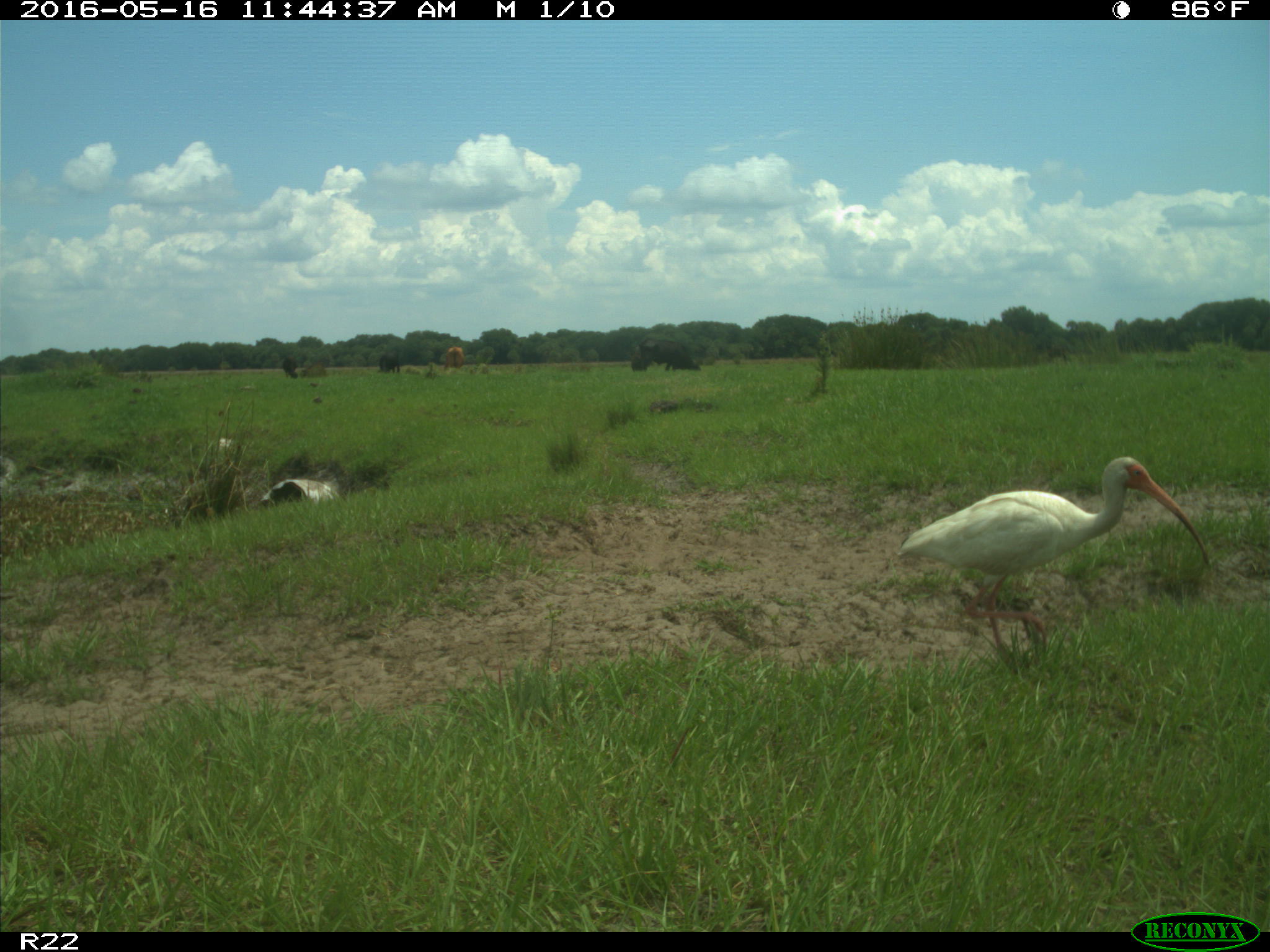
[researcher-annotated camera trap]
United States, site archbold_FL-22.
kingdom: Animalia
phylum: Chordata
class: Aves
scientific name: Aves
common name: birds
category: unidentified bird